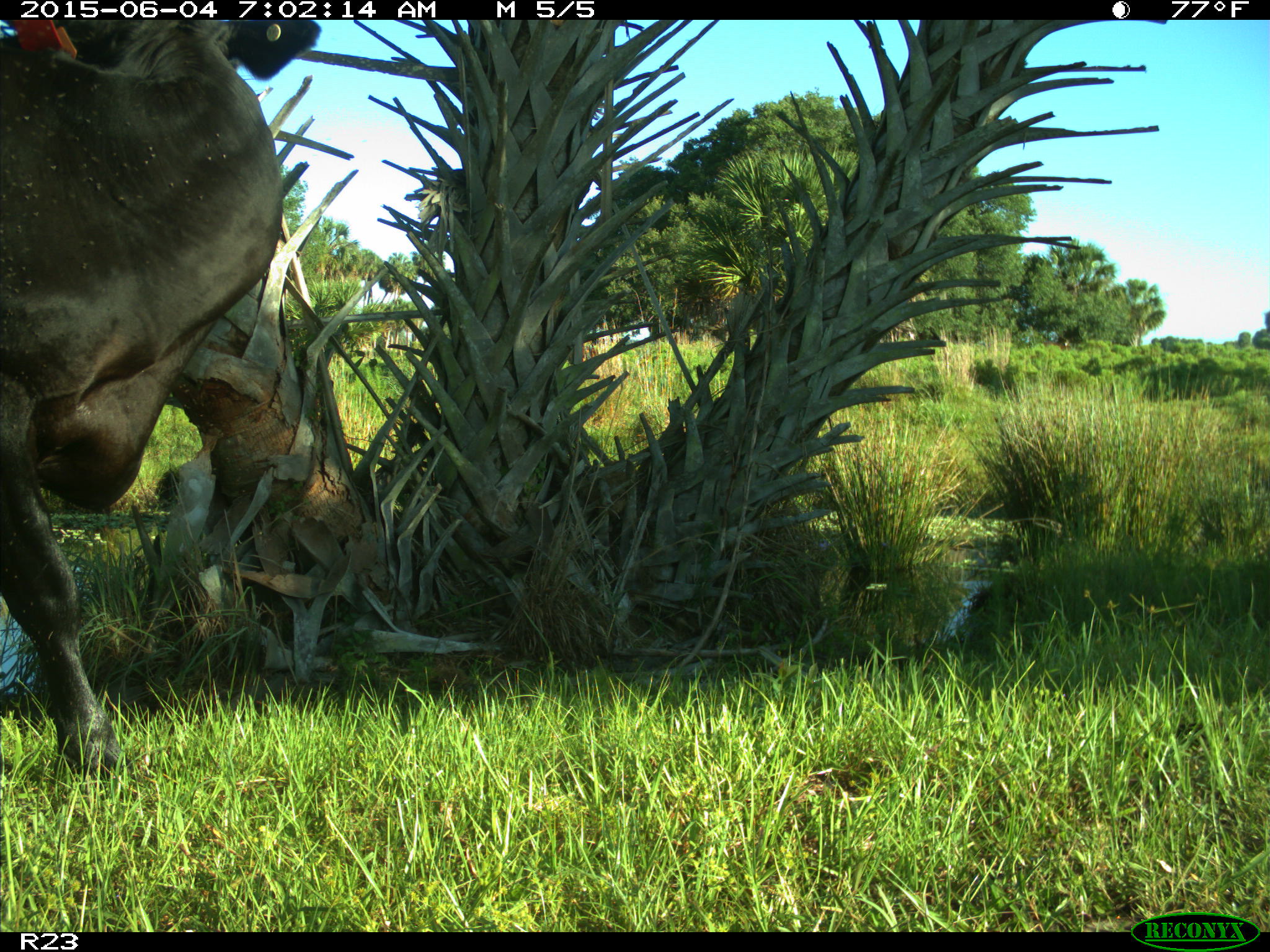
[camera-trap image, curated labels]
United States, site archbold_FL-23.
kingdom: Animalia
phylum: Chordata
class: Mammalia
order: Artiodactyla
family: Bovidae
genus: Bos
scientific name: Bos taurus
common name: domestic cow